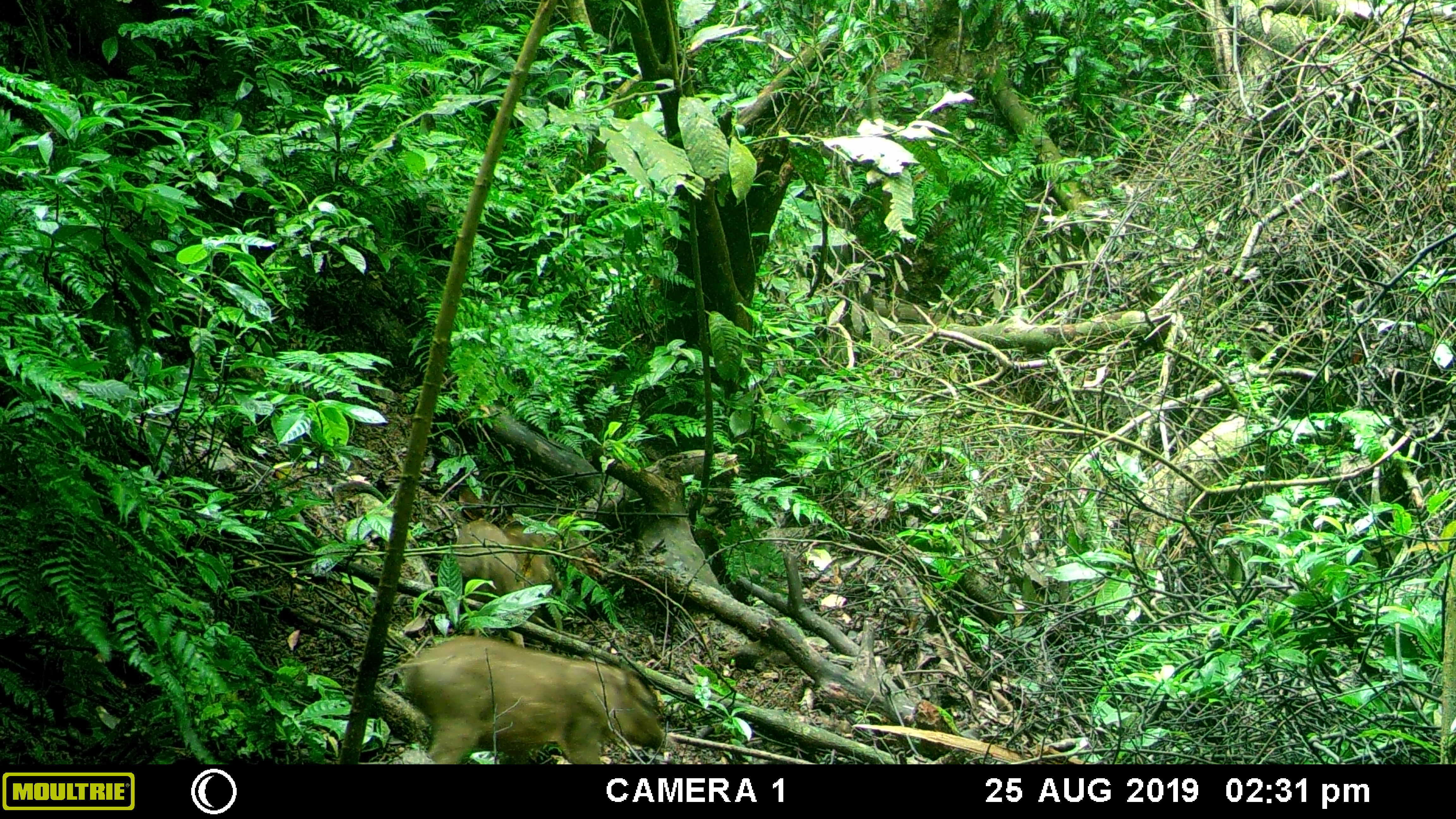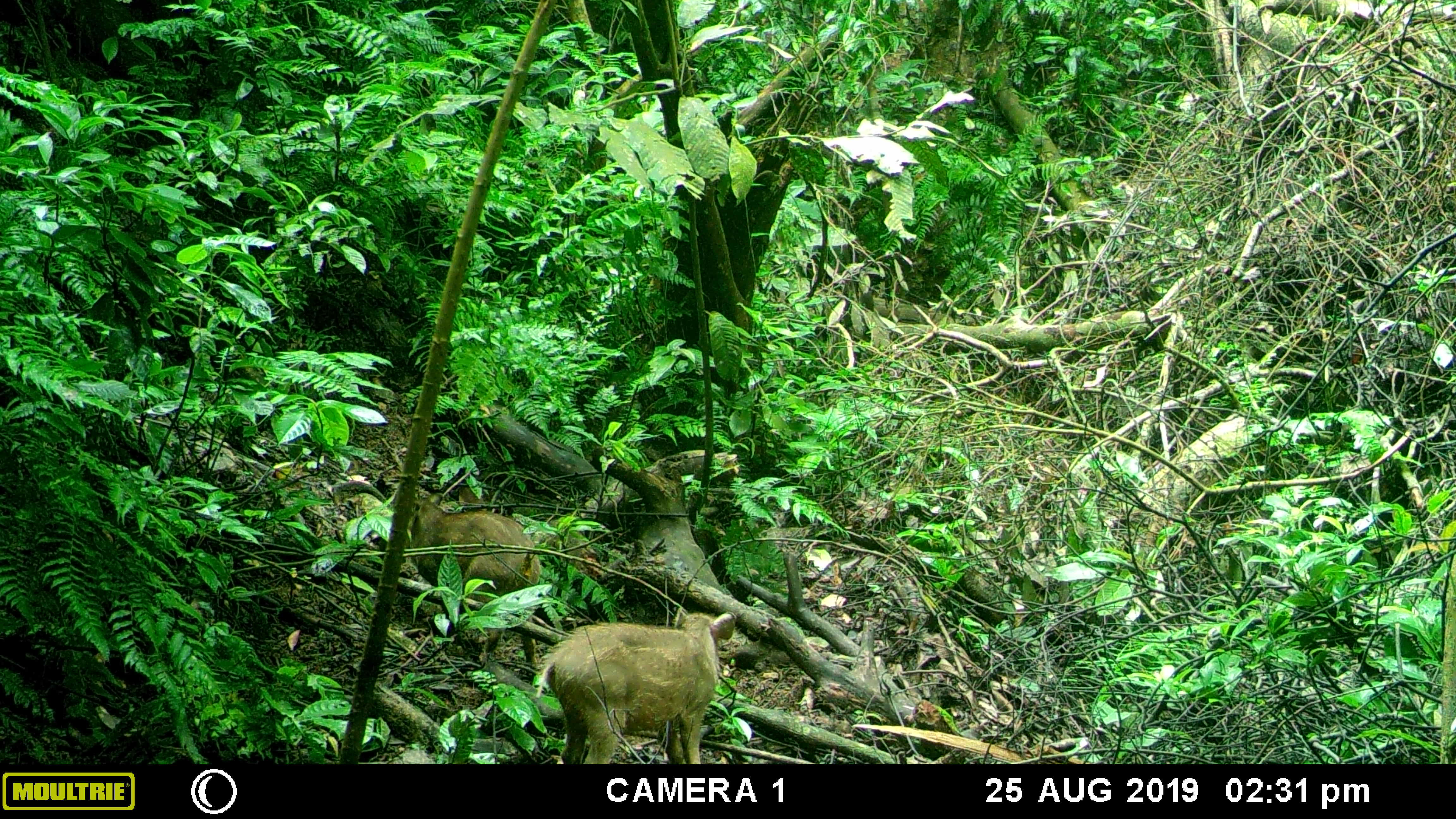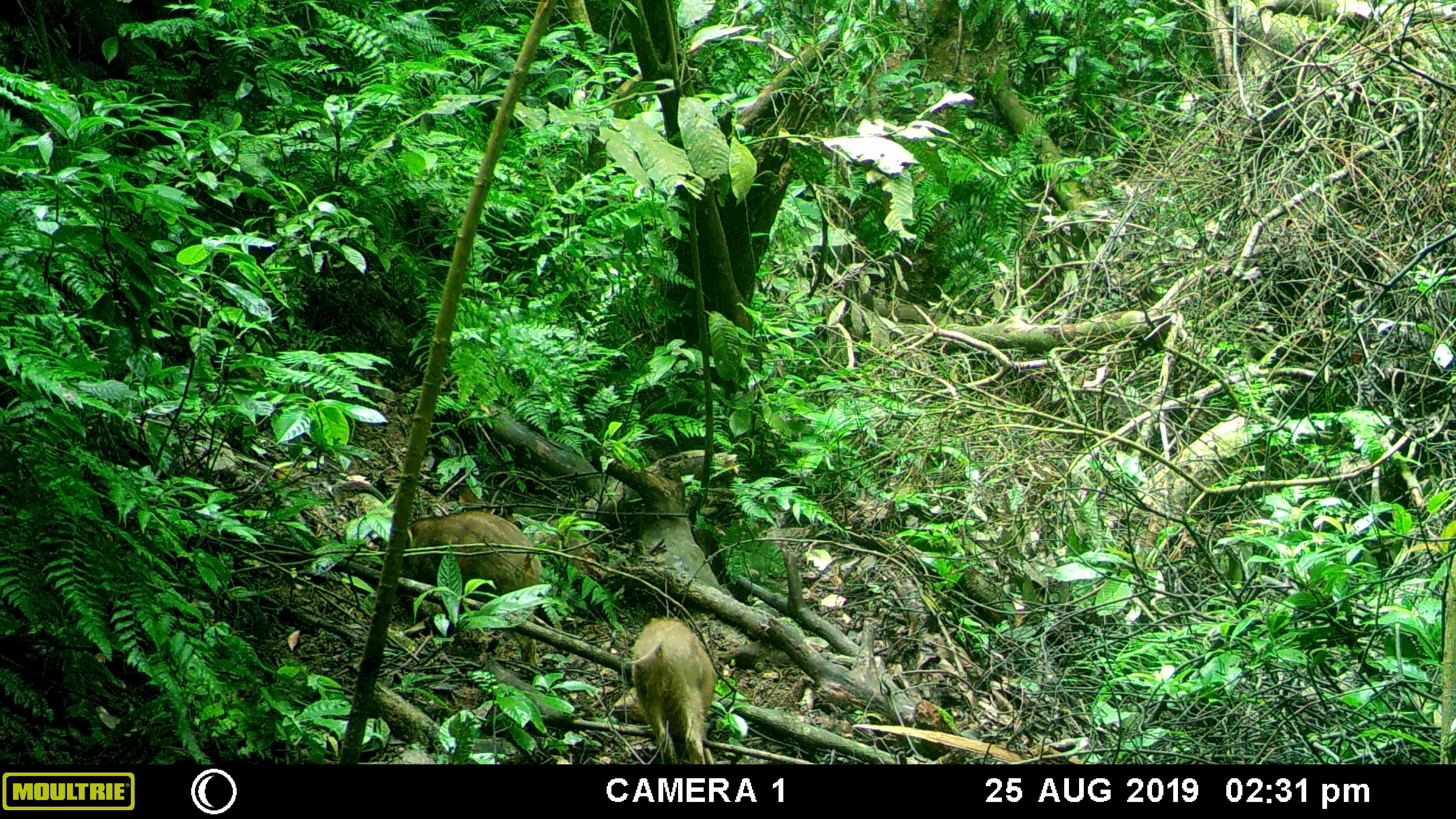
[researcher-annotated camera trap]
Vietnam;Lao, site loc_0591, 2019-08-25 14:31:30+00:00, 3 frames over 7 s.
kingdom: Animalia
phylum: Chordata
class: Mammalia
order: Artiodactyla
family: Suidae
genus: Sus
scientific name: Sus scrofa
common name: eurasian wild pig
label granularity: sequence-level